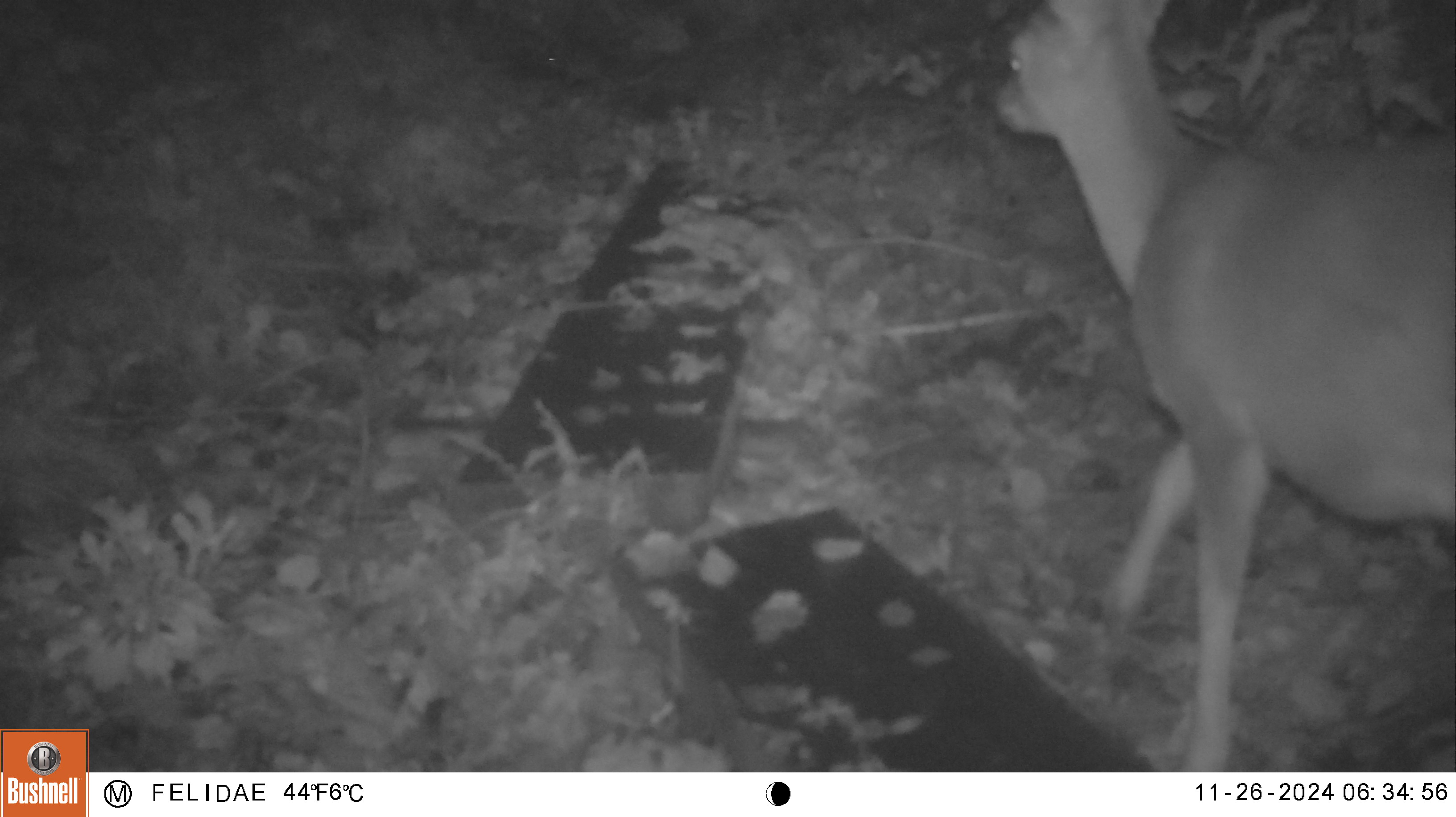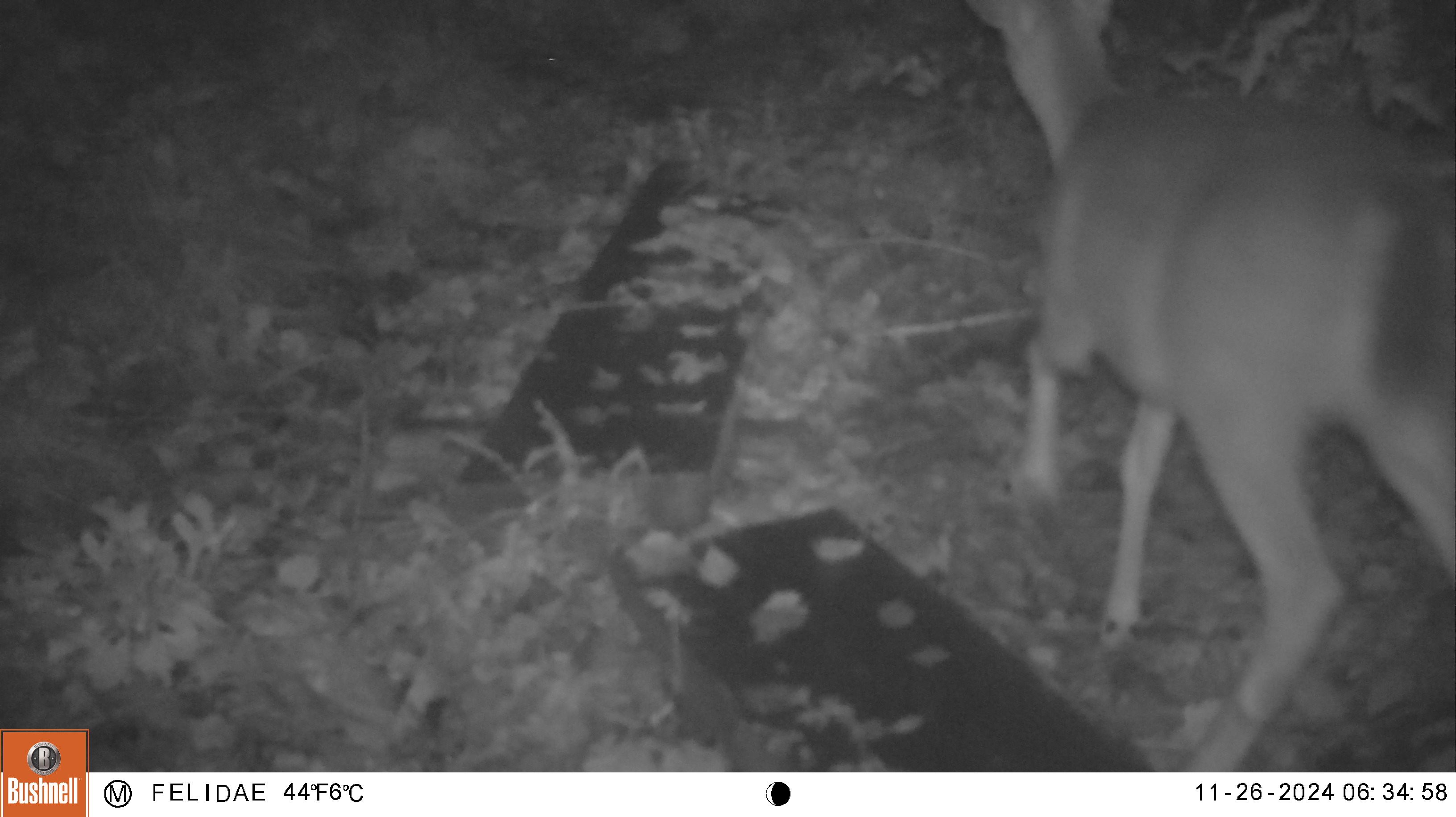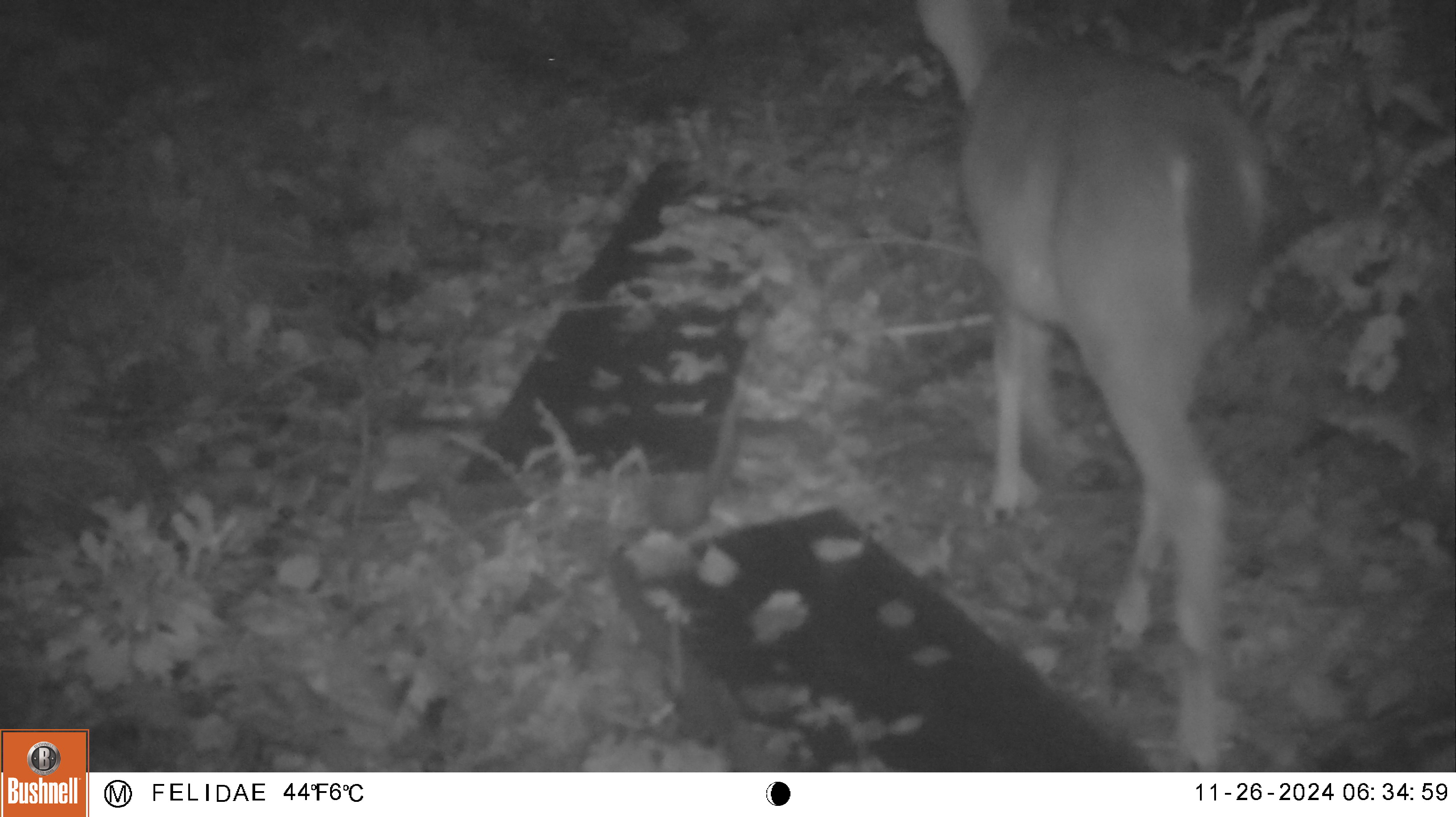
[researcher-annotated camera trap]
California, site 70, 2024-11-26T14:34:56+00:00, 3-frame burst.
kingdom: Animalia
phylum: Chordata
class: Mammalia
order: Artiodactyla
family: Cervidae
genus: Odocoileus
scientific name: Odocoileus hemionus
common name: mule deer